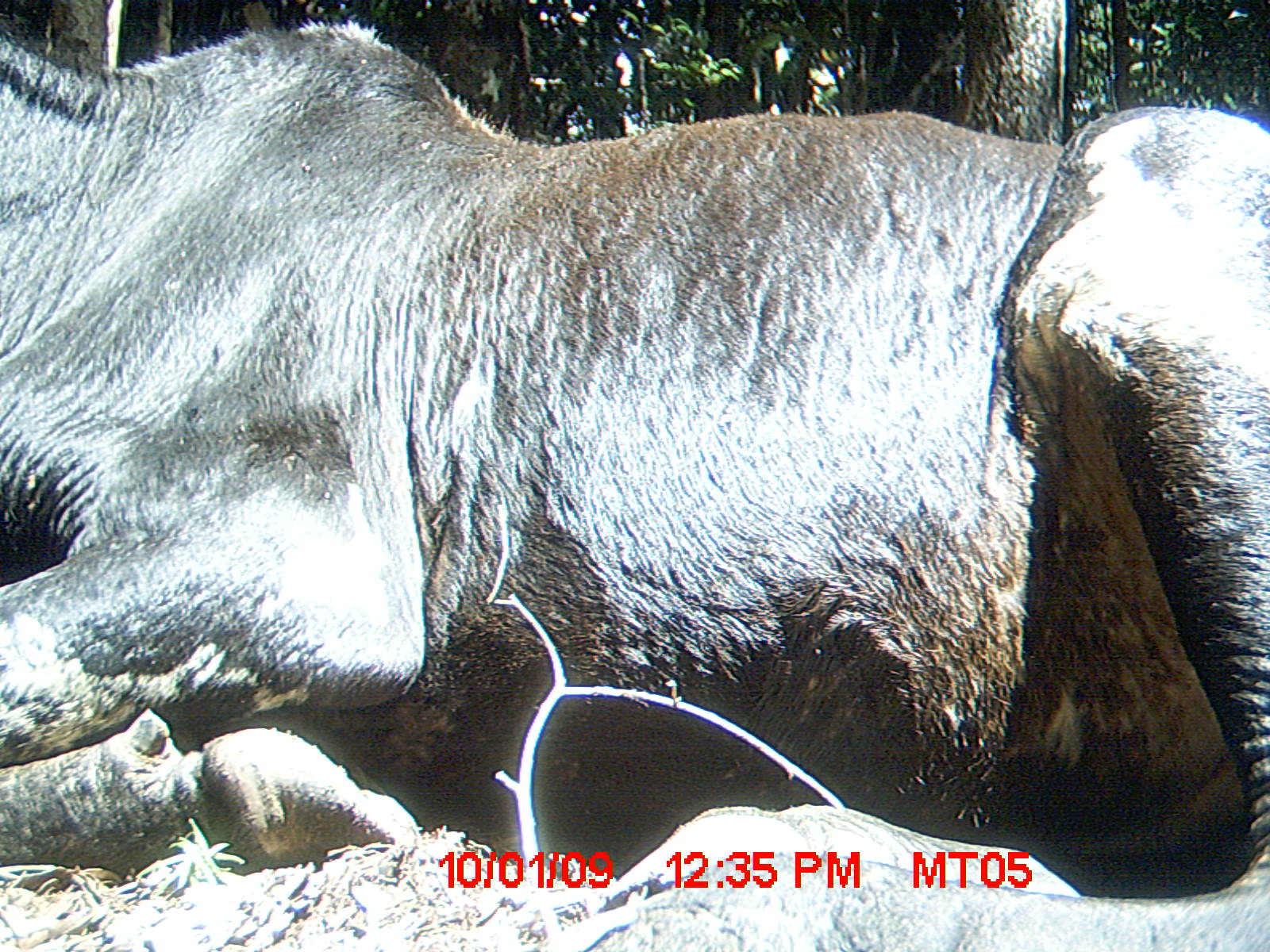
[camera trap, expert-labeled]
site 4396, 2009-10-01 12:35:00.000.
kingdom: Animalia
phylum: Chordata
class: Mammalia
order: Artiodactyla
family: Bovidae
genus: Bos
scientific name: Bos taurus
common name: domestic cattle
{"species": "Bos taurus (domestic cattle)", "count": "3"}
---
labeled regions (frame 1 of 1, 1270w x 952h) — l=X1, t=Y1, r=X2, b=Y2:
bos taurus: l=0, t=16, r=1270, b=951